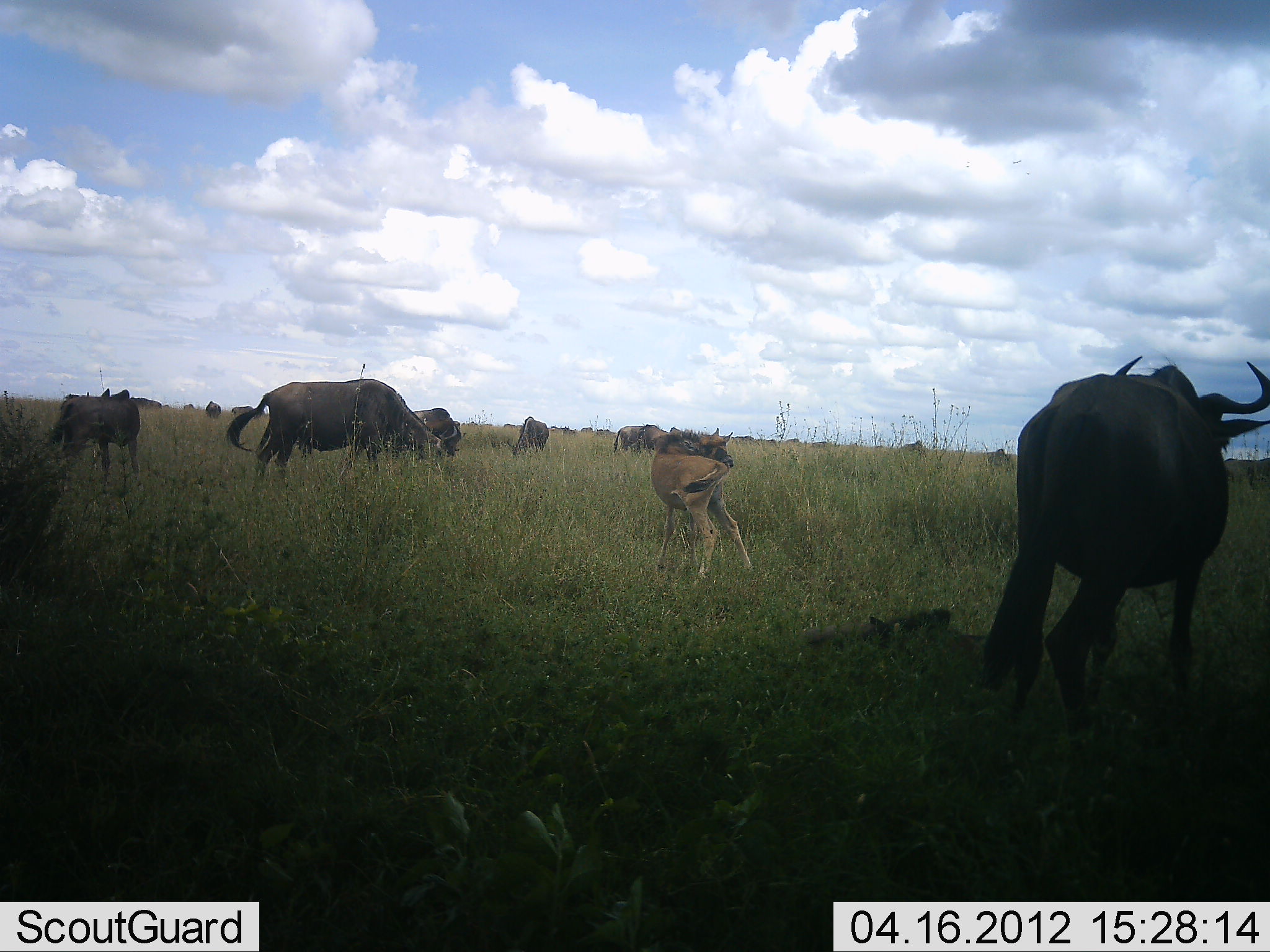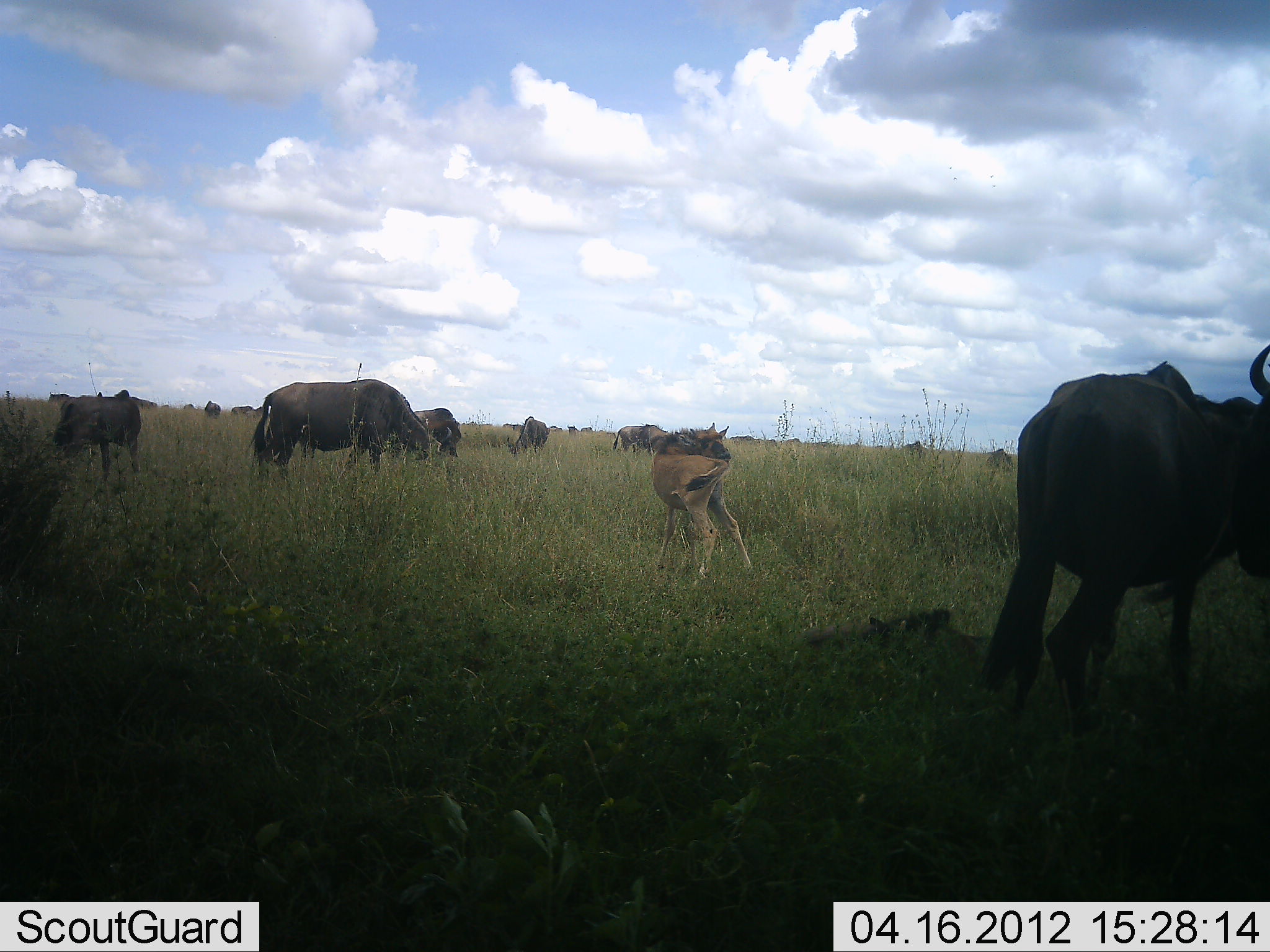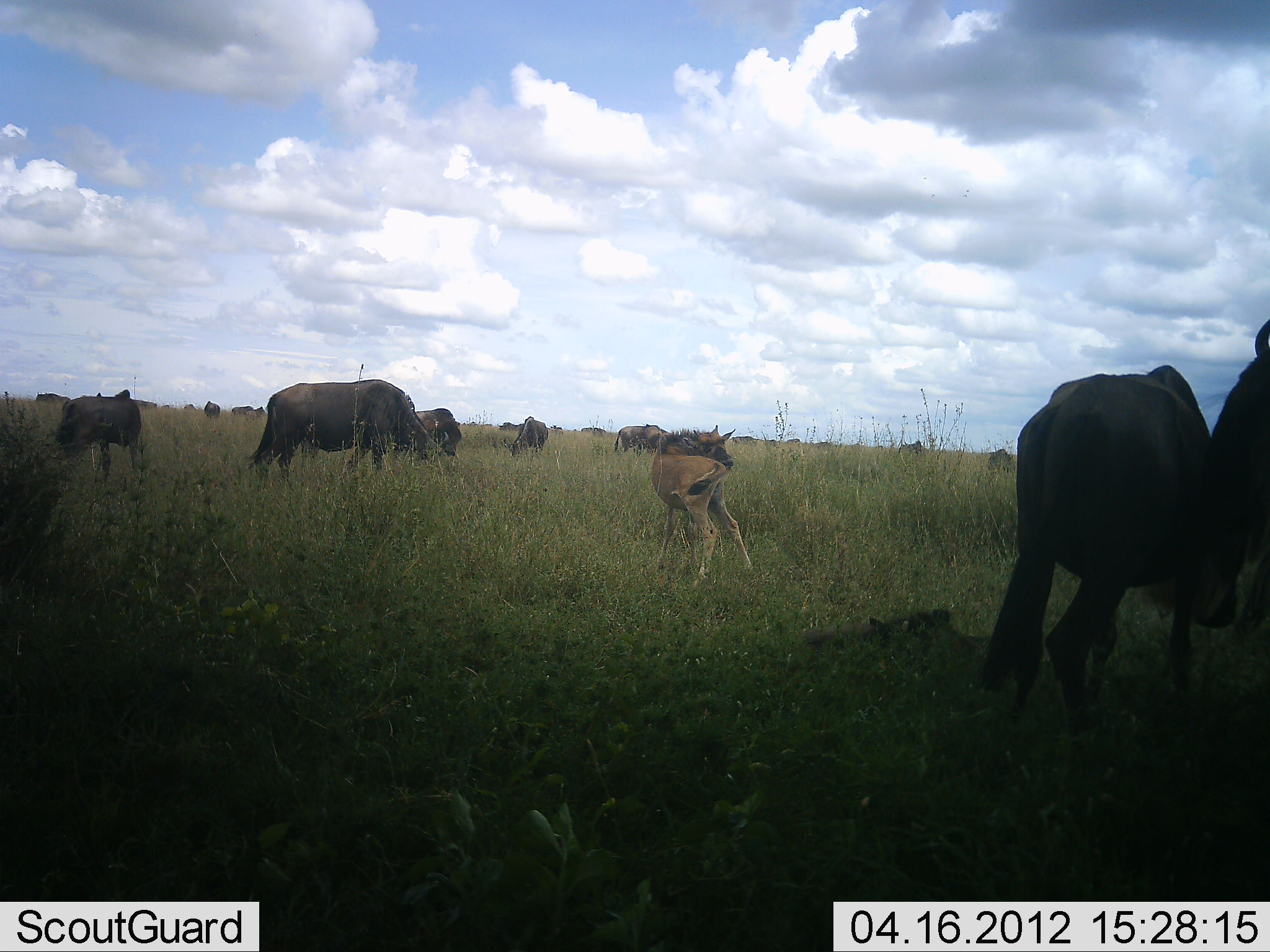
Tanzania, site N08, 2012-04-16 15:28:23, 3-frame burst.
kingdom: Animalia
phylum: Chordata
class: Mammalia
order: Artiodactyla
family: Bovidae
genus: Connochaetes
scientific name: Connochaetes taurinus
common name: blue wildebeest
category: wildebeest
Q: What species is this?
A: Wildebeest (blue wildebeest) (Connochaetes taurinus).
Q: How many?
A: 11-50.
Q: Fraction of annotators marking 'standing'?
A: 80%.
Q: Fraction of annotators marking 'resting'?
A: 30%.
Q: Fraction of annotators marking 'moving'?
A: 25%.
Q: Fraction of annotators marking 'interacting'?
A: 5%.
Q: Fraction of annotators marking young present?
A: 65%.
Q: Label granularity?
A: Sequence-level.